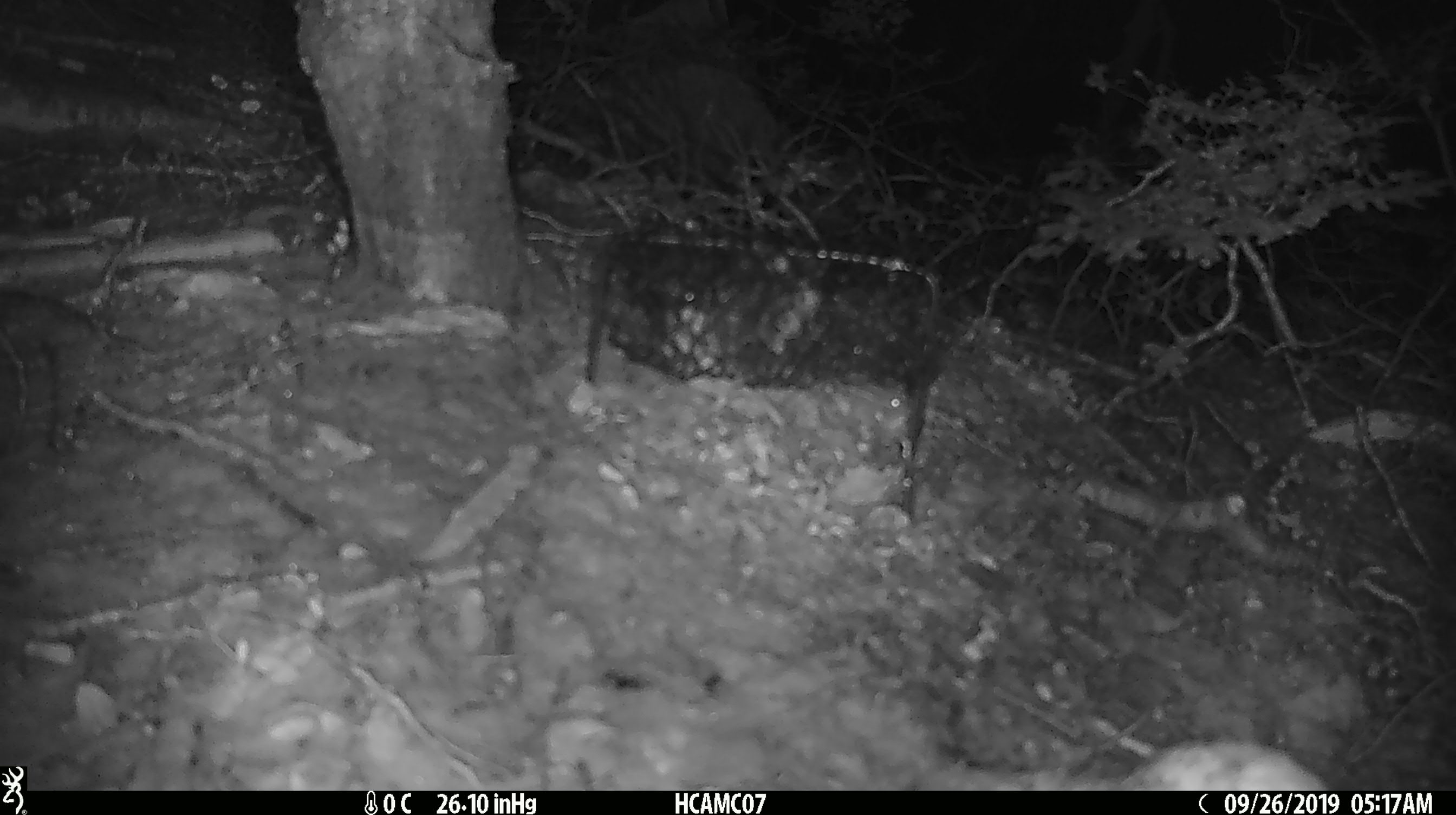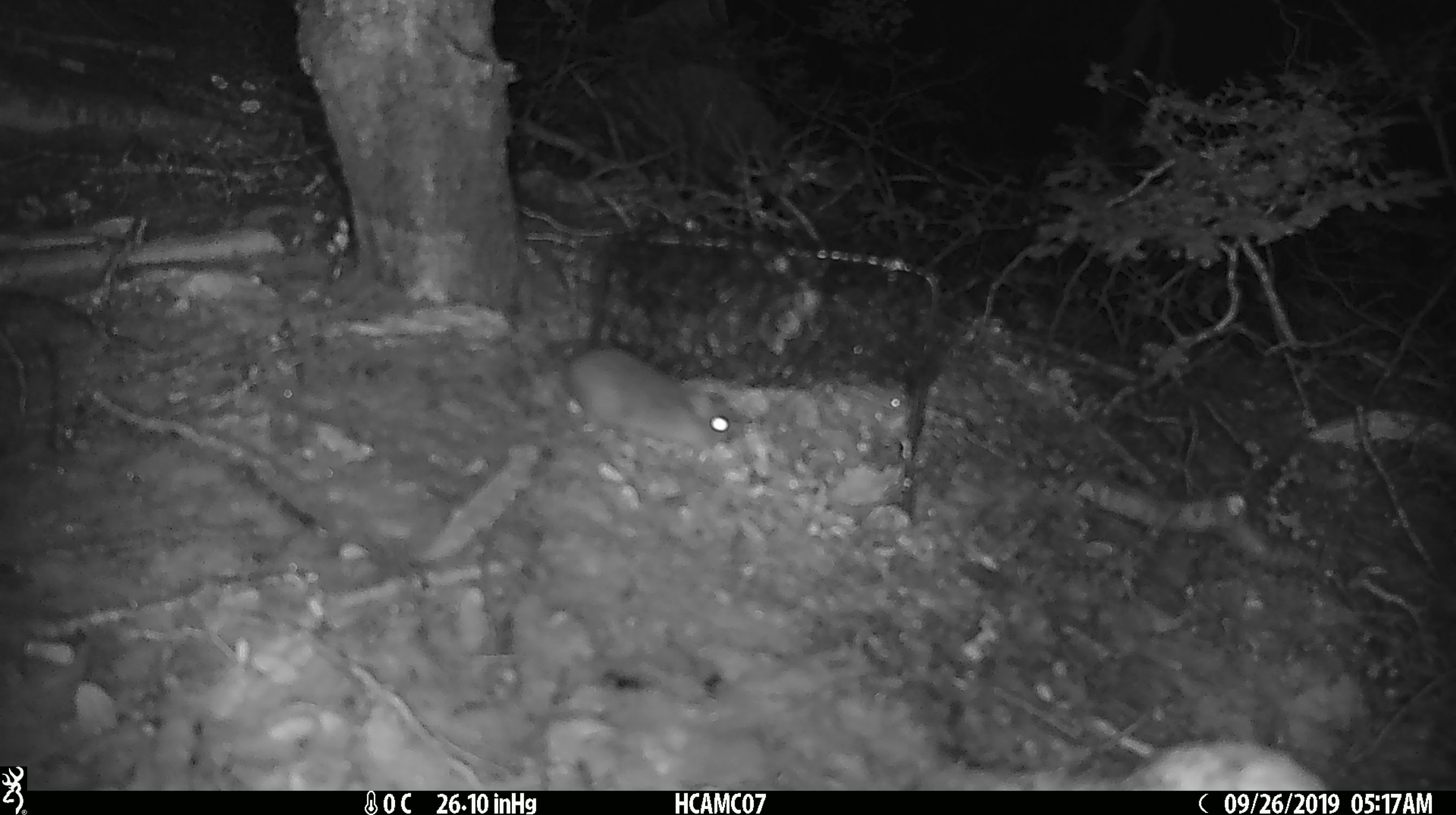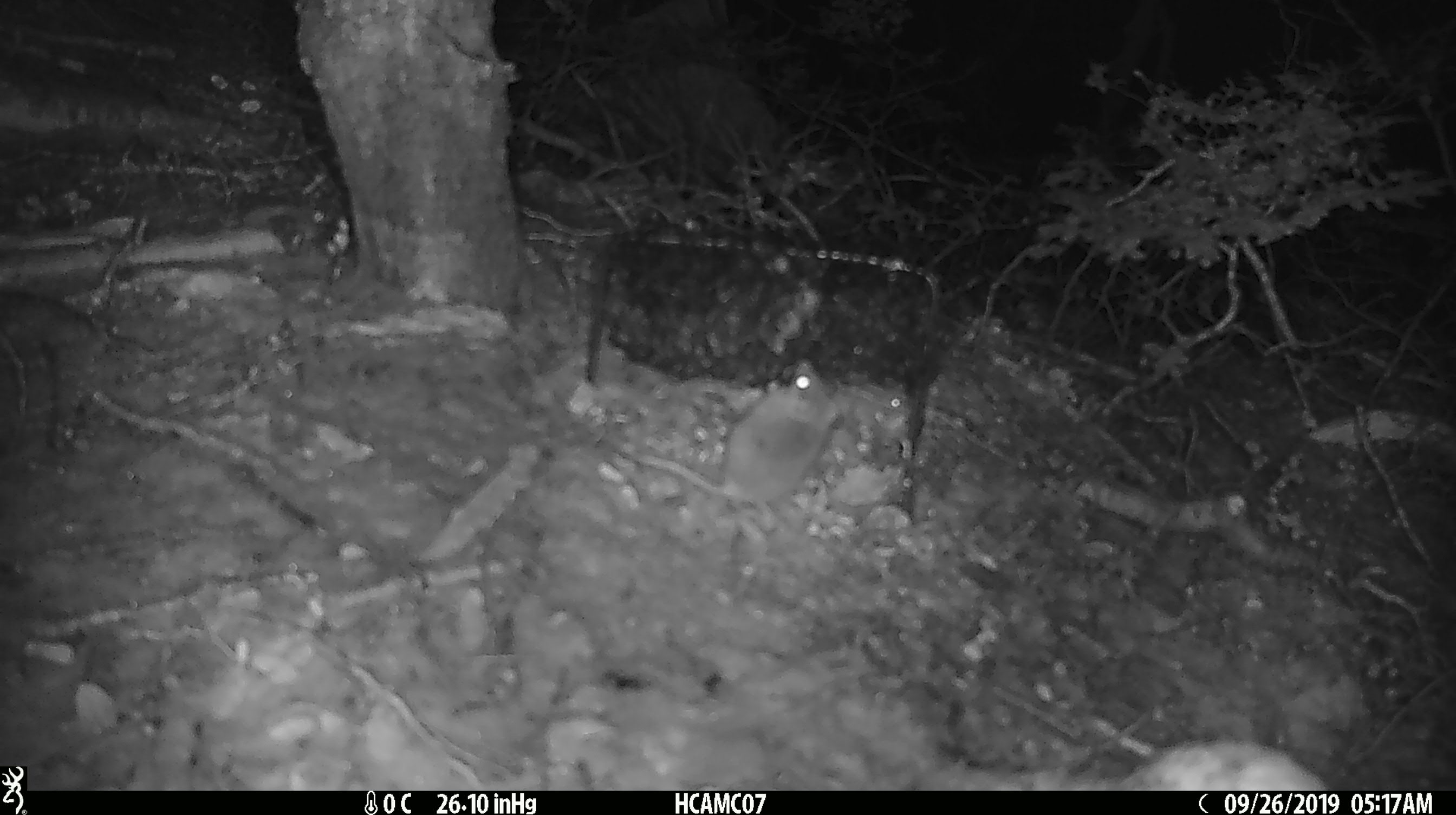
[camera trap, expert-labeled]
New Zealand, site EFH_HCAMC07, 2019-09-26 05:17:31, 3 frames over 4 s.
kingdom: Animalia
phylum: Chordata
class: Mammalia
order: Rodentia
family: Muridae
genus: Mus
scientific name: Mus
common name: mouse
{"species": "mouse (Mus)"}